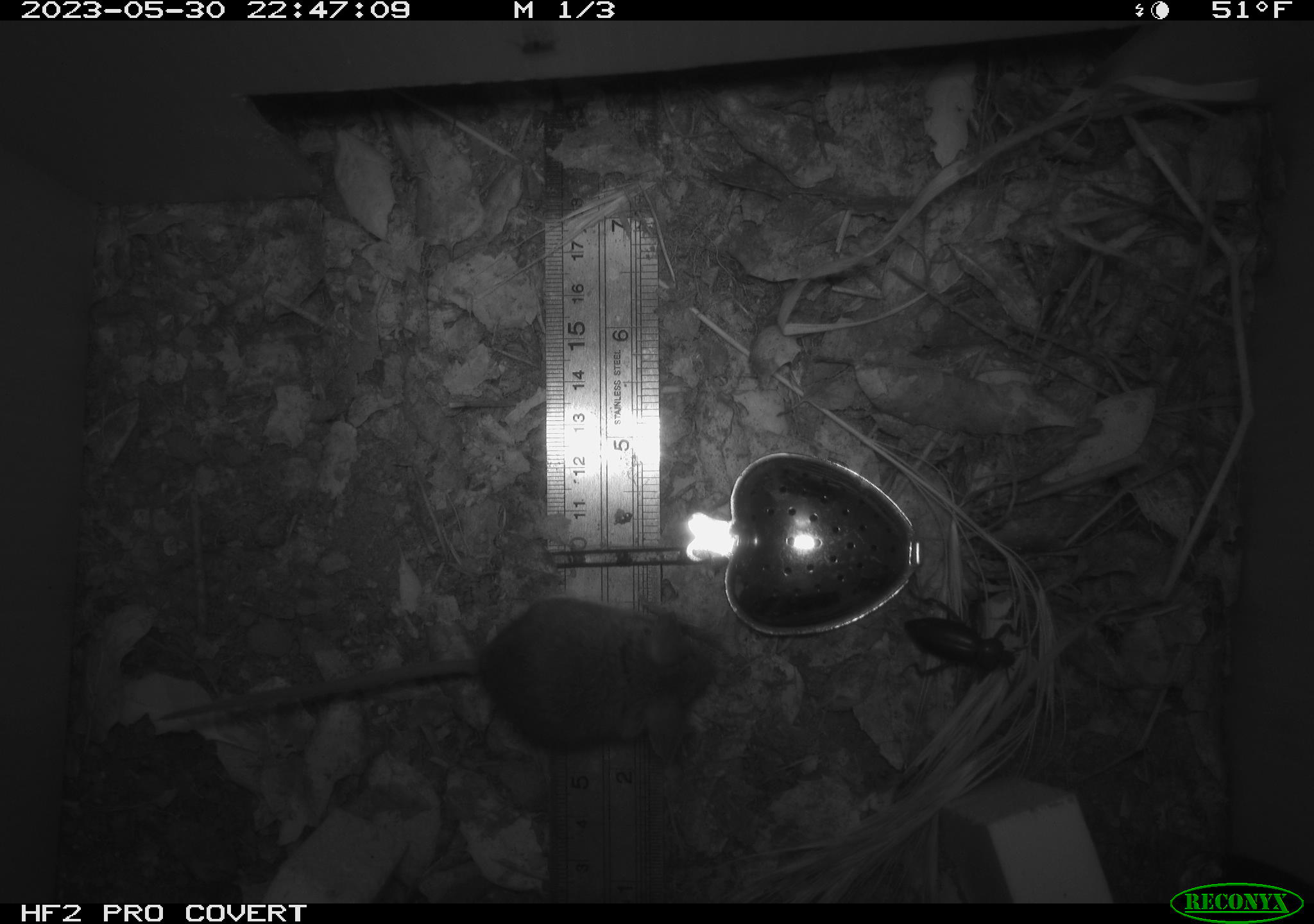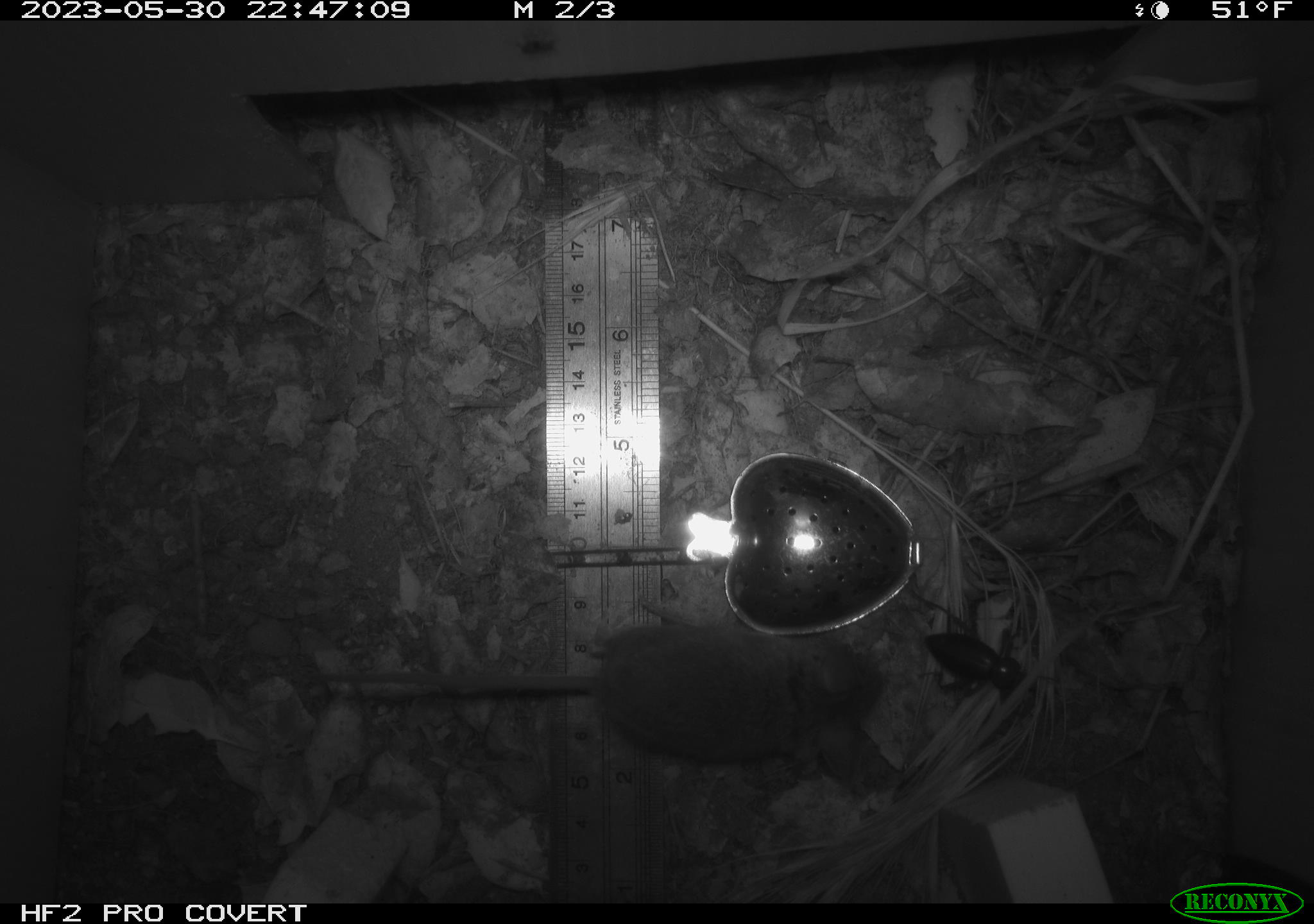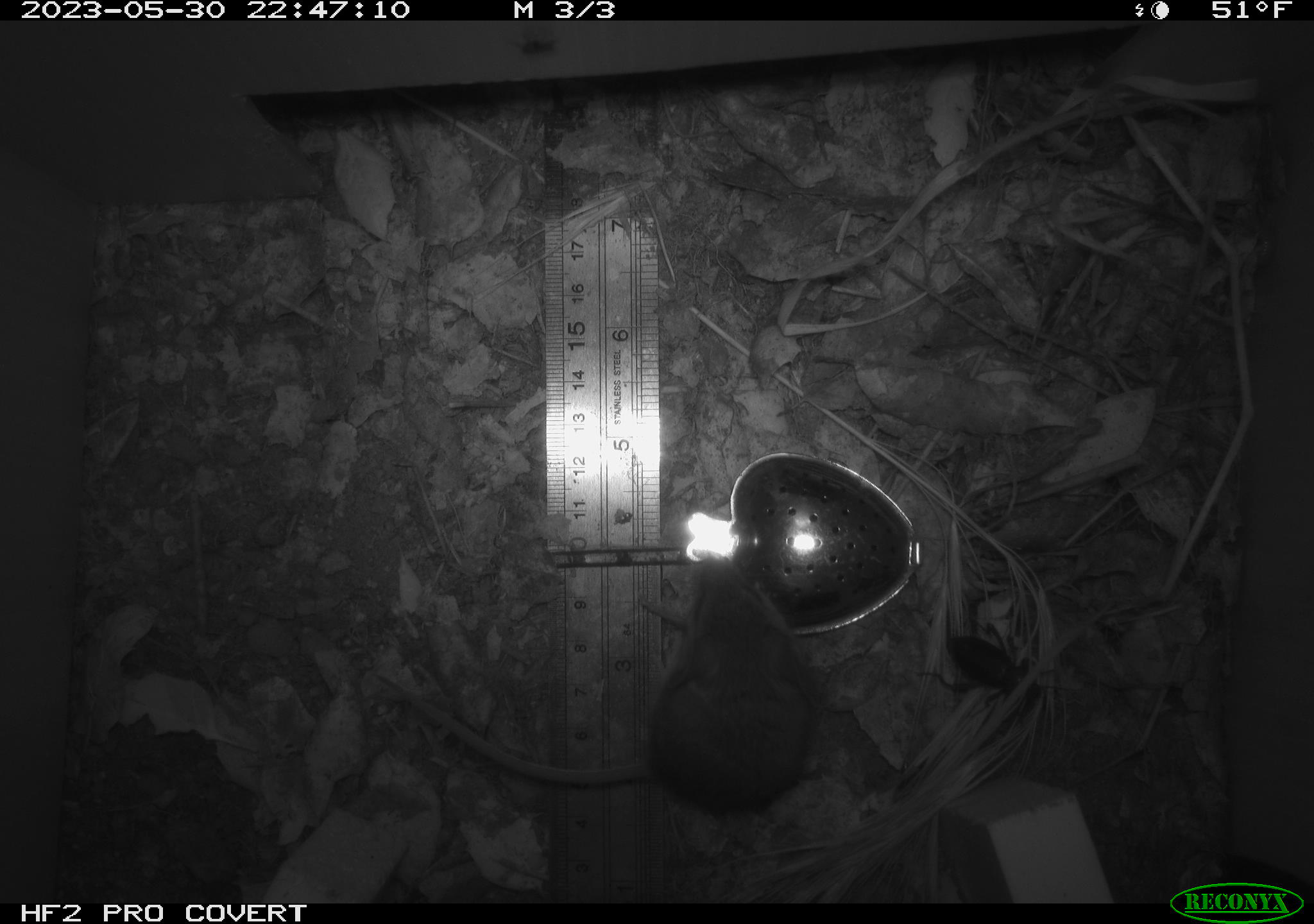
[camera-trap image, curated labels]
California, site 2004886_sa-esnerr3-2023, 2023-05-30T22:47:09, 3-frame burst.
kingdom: Animalia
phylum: Chordata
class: Mammalia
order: Rodentia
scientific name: Rodentia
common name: mouse species